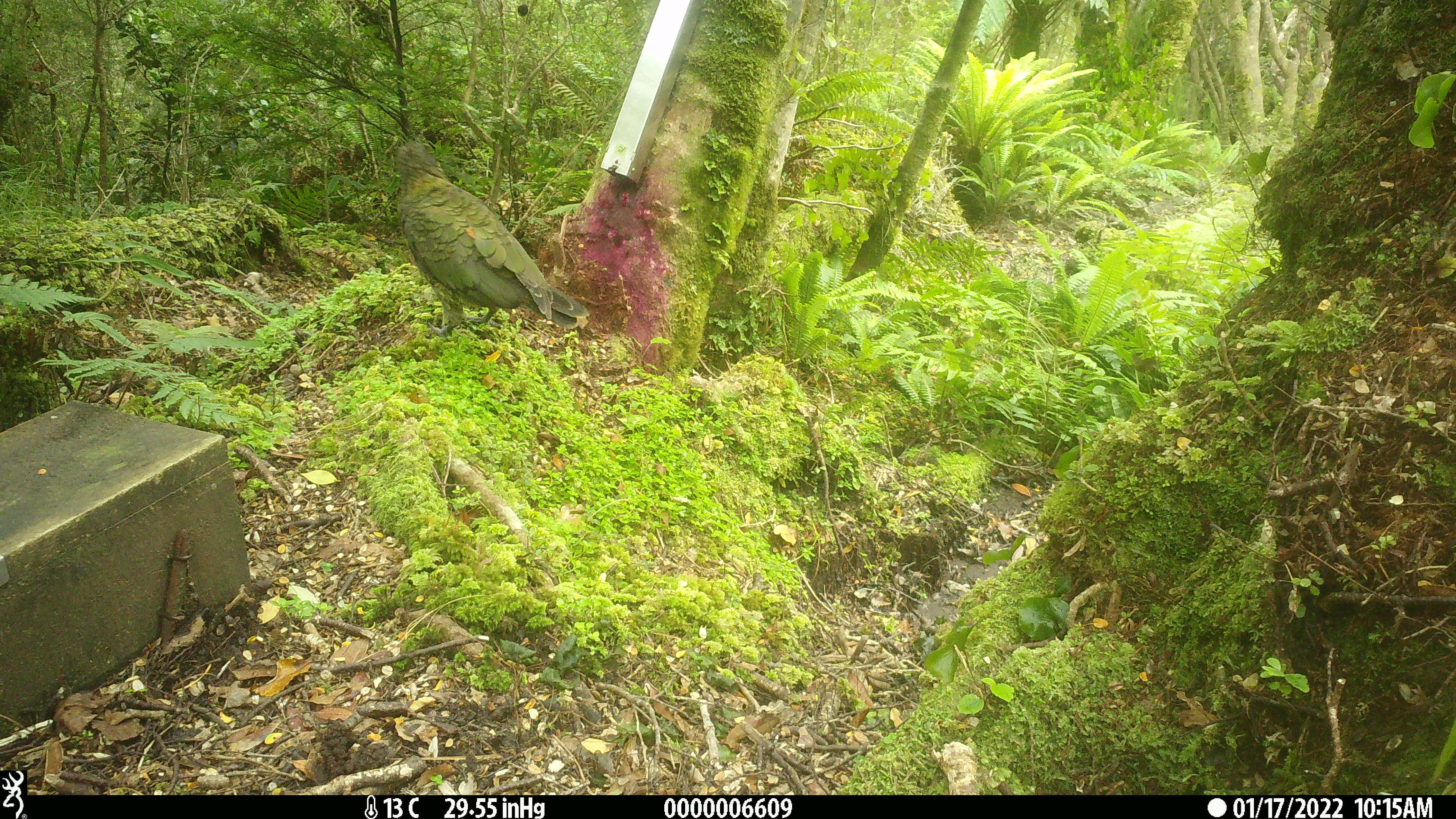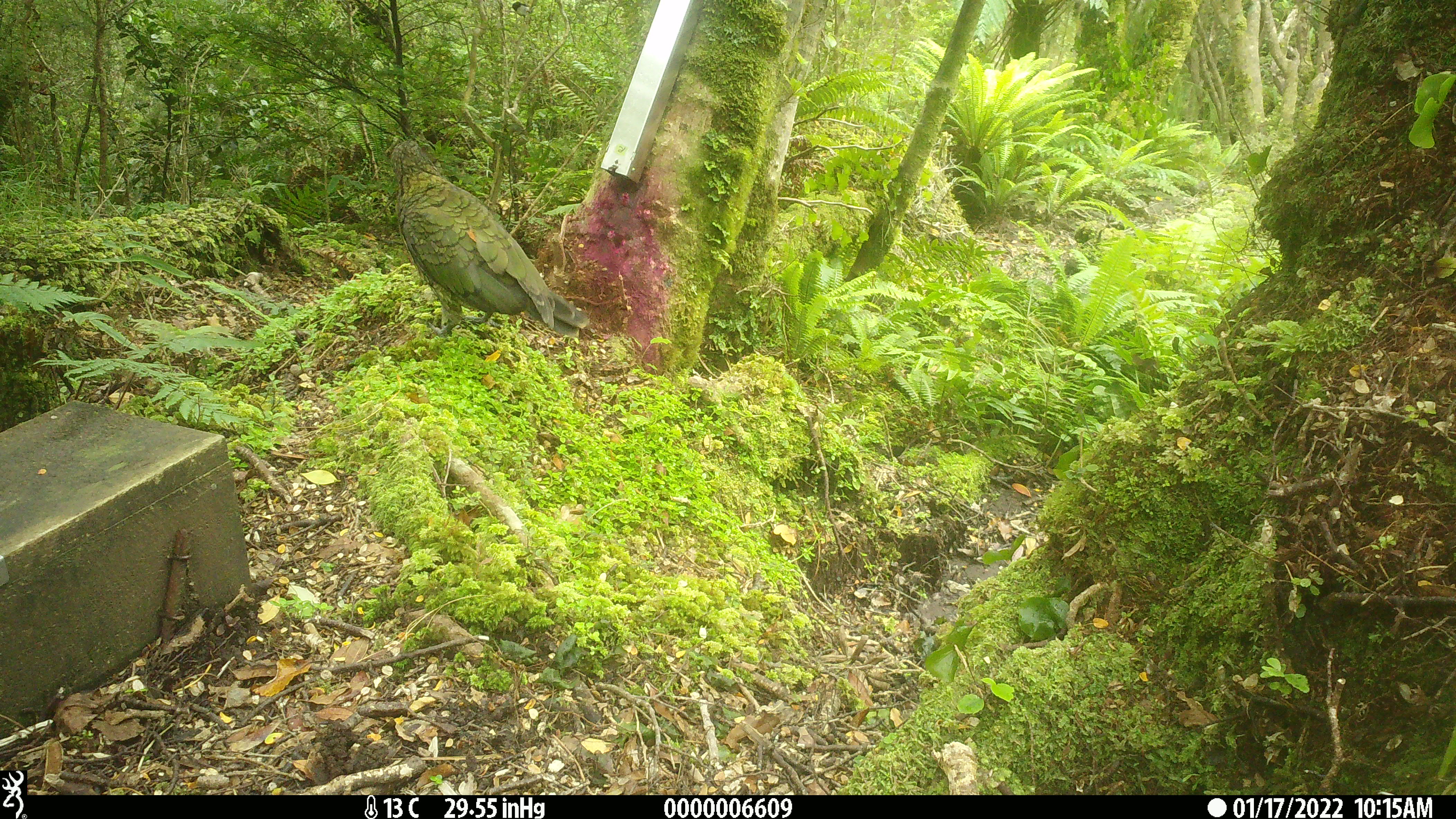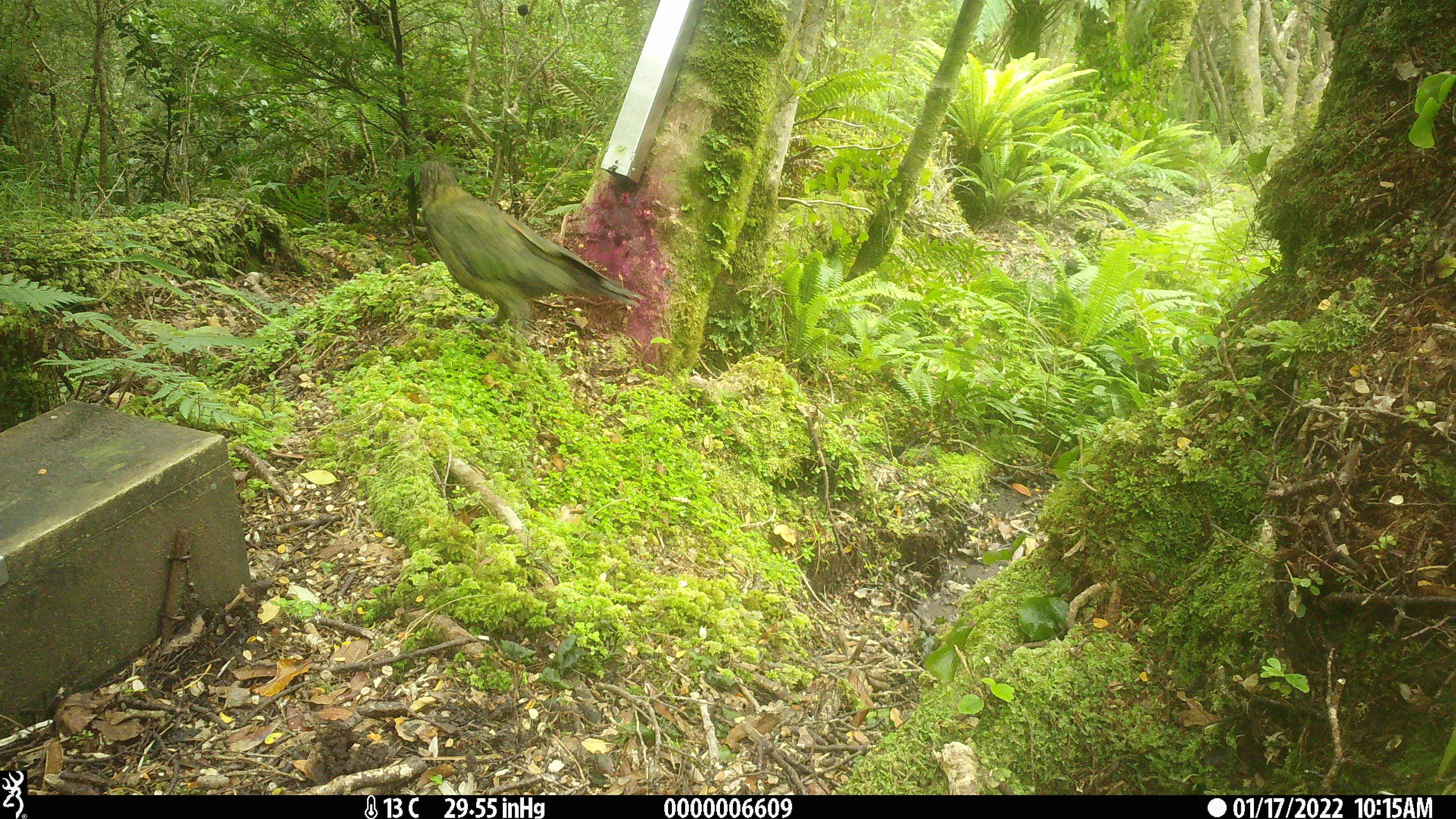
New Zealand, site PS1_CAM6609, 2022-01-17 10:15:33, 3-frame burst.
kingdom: Animalia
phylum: Chordata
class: Aves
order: Psittaciformes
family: Strigopidae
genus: Nestor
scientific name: Nestor notabilis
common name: kea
Kea (Nestor notabilis).